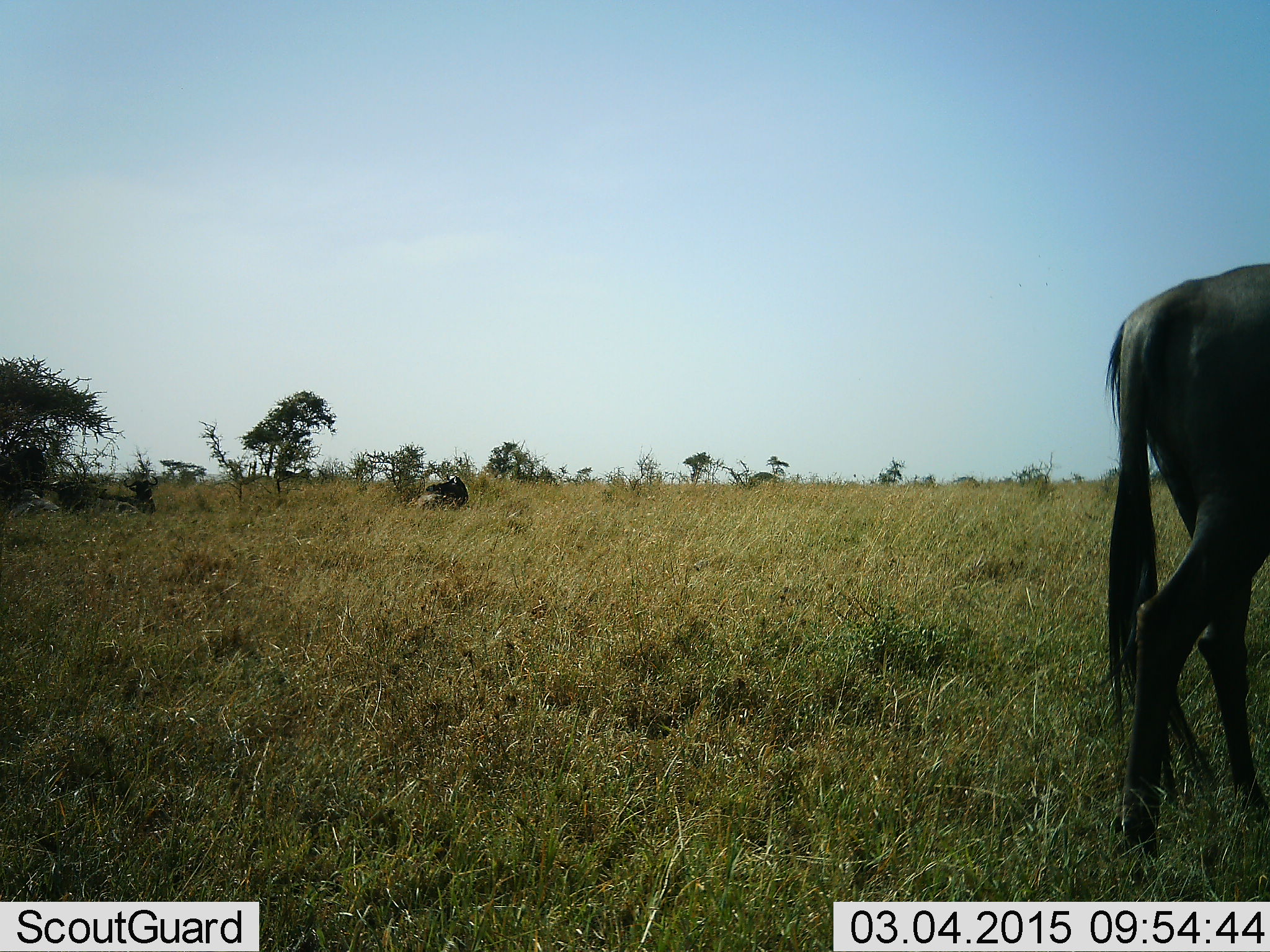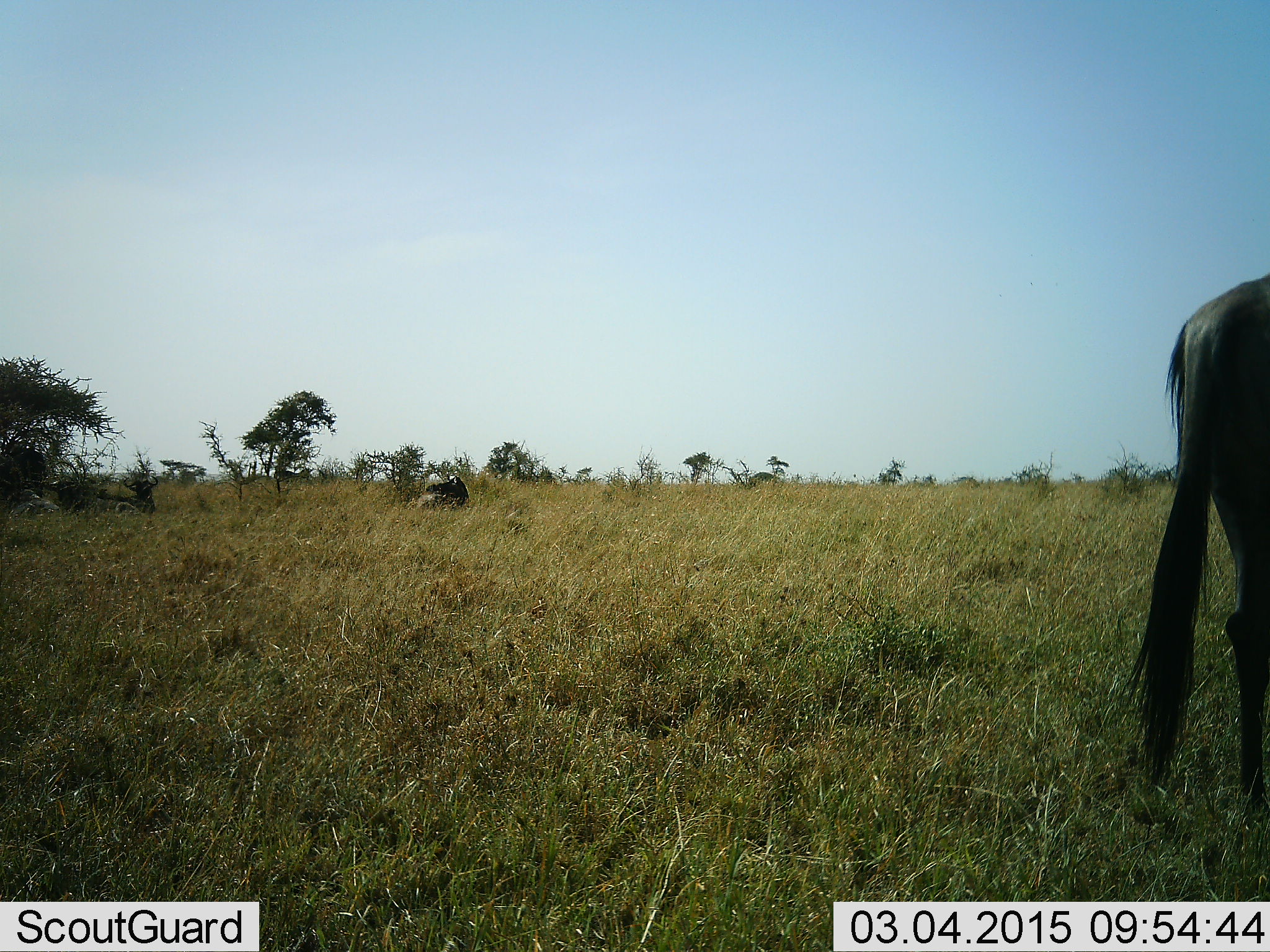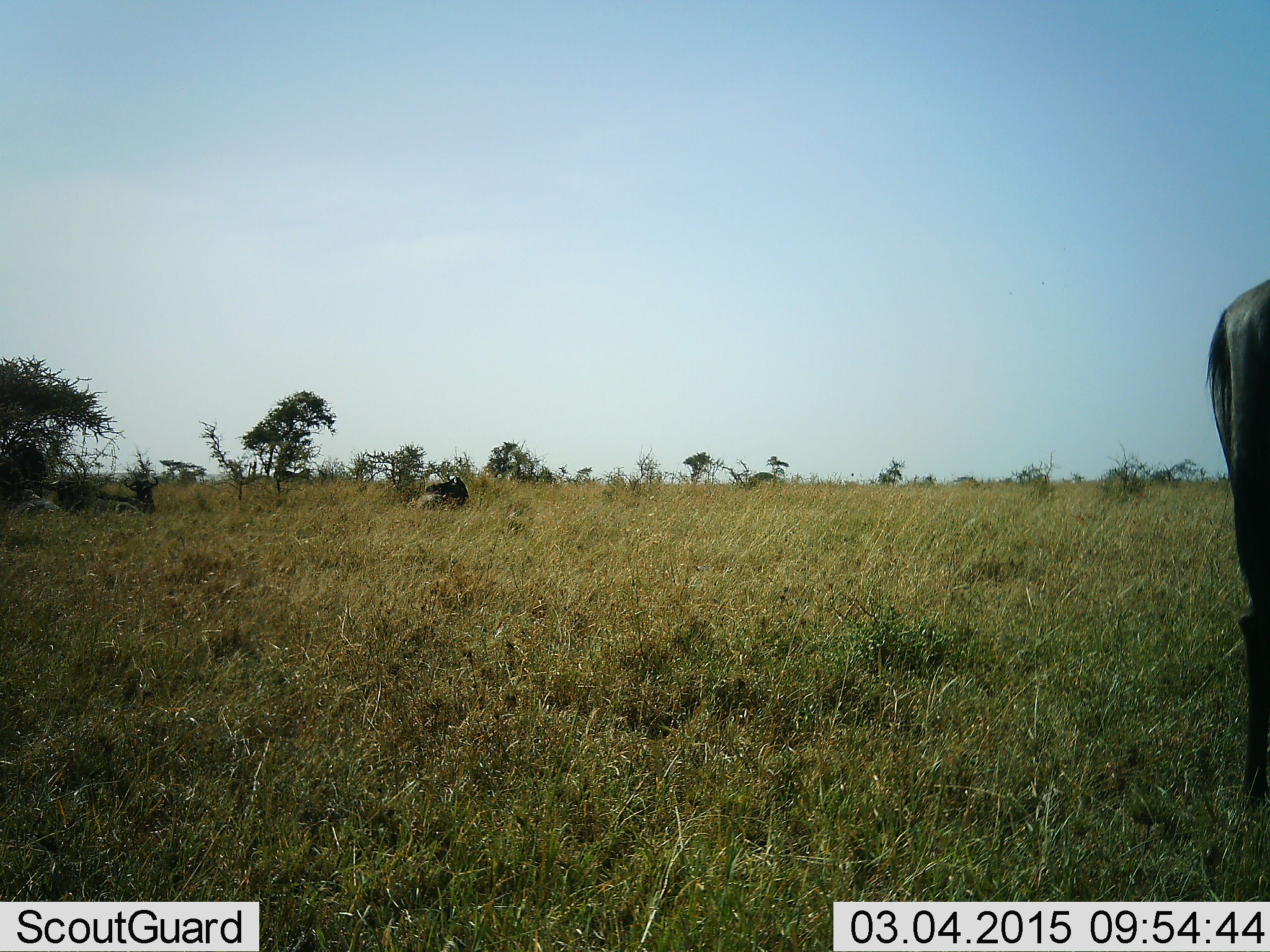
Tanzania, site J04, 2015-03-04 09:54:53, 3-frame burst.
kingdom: Animalia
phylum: Chordata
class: Mammalia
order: Artiodactyla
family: Bovidae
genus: Connochaetes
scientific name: Connochaetes taurinus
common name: blue wildebeest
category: wildebeest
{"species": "wildebeest (blue wildebeest) (Connochaetes taurinus)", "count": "1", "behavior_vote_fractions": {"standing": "60%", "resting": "30%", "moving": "60%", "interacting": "0%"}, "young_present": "0%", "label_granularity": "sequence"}